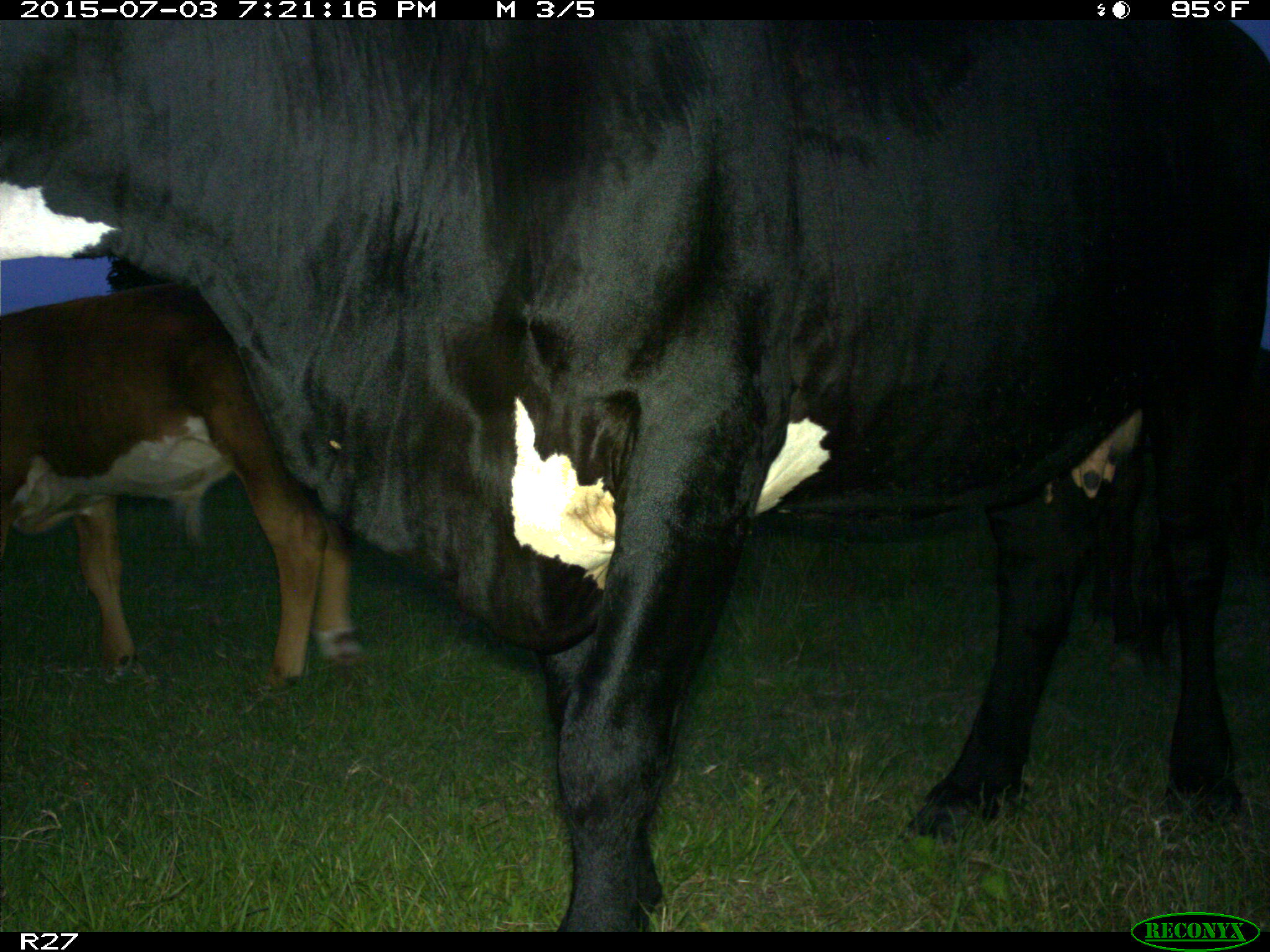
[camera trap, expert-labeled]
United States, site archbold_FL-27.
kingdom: Animalia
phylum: Chordata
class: Mammalia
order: Artiodactyla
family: Bovidae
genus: Bos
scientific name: Bos taurus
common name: domestic cow